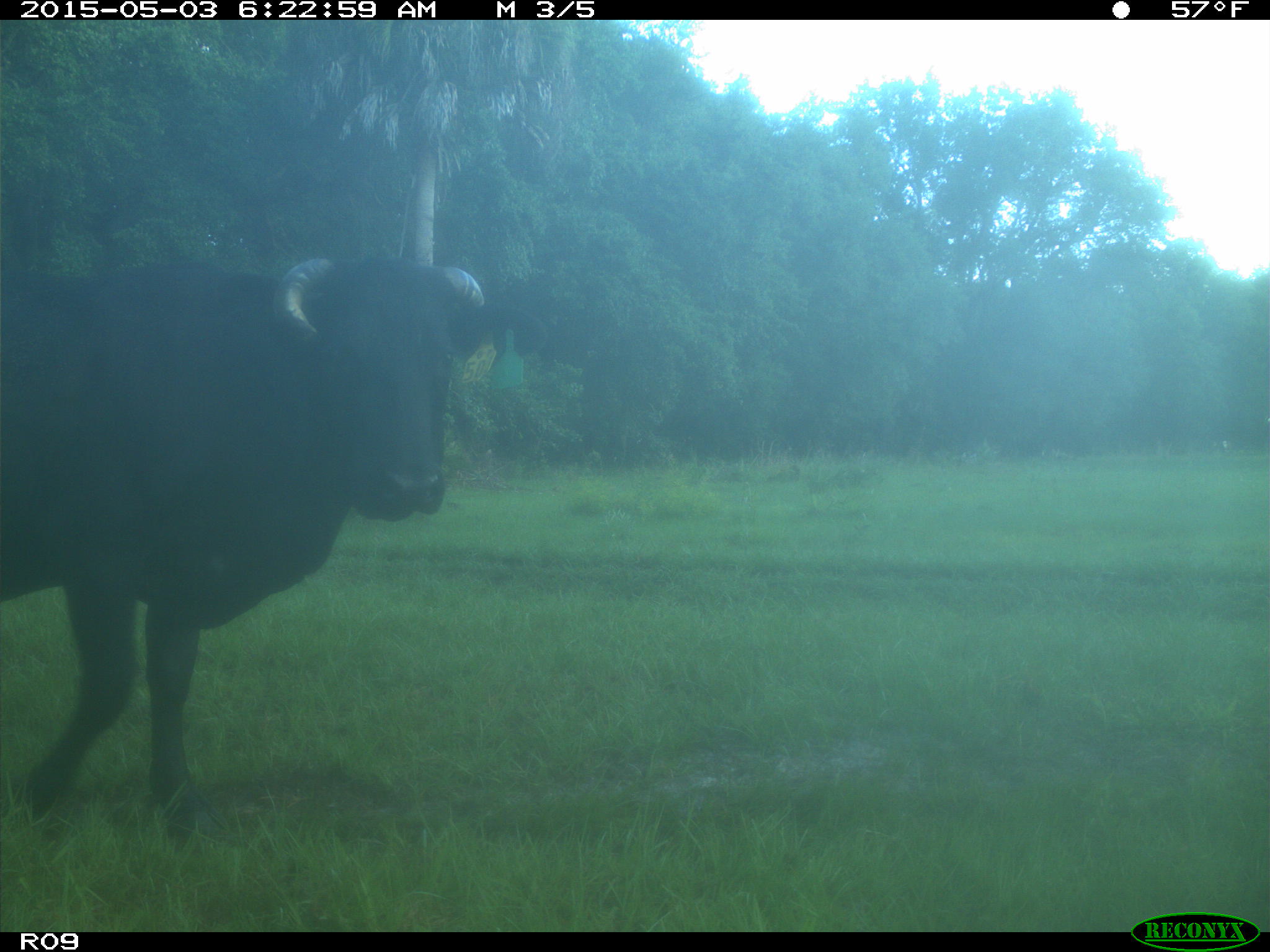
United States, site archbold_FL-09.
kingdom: Animalia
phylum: Chordata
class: Mammalia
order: Artiodactyla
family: Bovidae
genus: Bos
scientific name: Bos taurus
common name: domestic cow